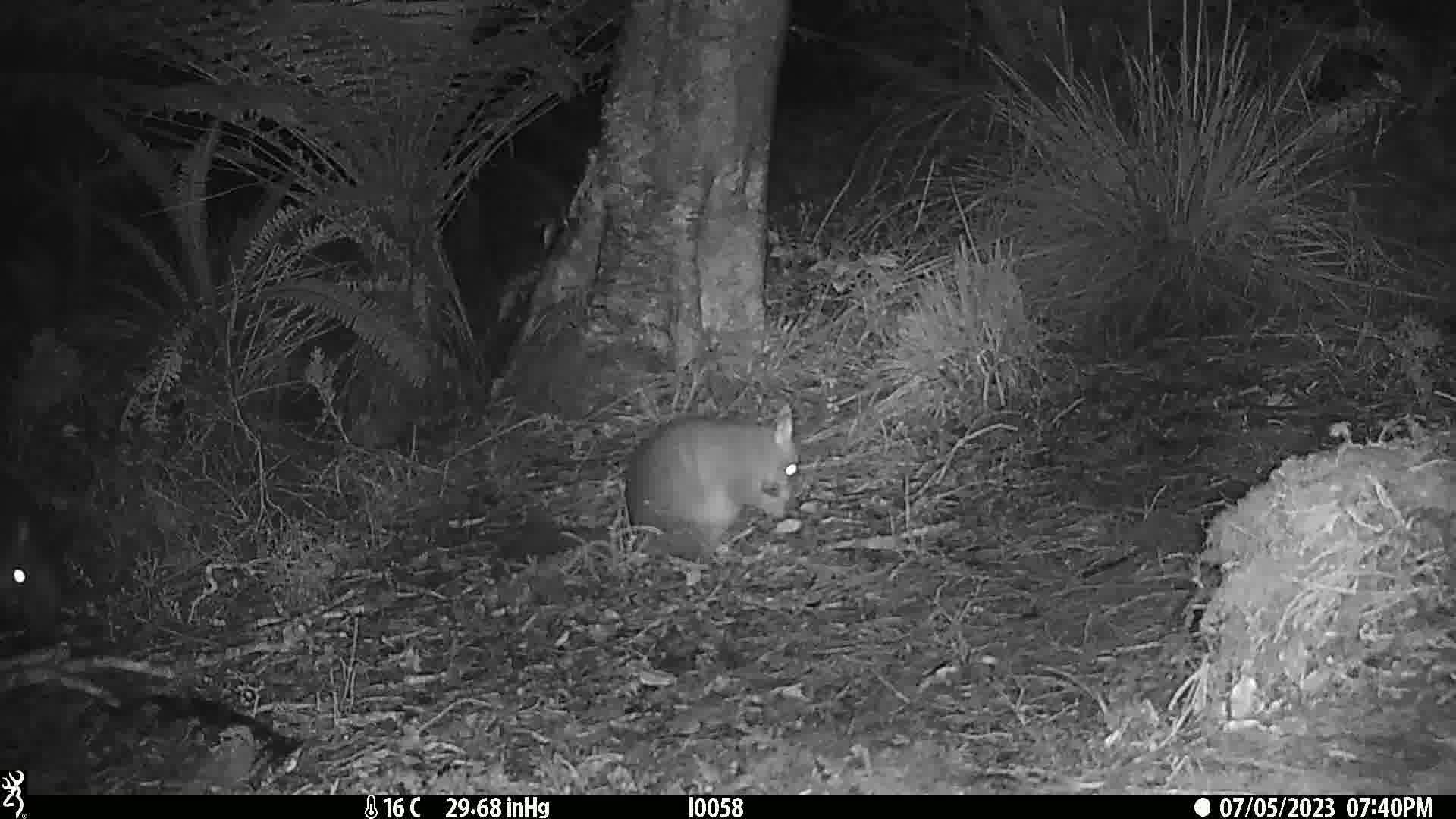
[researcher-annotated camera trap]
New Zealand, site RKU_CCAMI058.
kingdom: Animalia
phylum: Chordata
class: Mammalia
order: Diprotodontia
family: Phalangeridae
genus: Trichosurus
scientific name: Trichosurus vulpecula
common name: common brushtail possum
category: possum